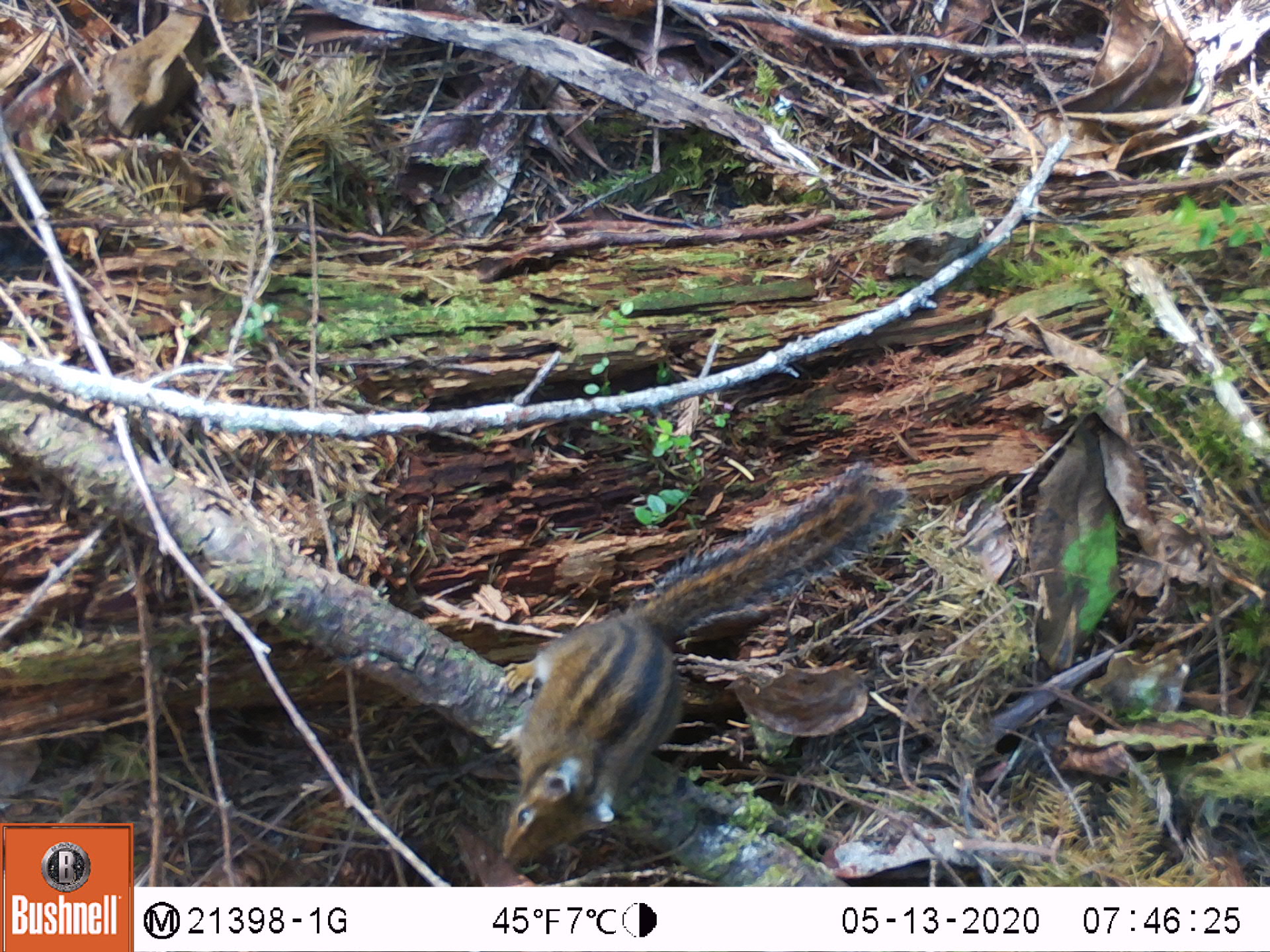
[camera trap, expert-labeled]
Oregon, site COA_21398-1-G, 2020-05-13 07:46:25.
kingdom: Animalia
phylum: Chordata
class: Mammalia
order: Rodentia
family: Sciuridae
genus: Neotamias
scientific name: Neotamias townsendii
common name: townsend's chipmunk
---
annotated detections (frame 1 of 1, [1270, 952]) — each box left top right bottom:
townsend's chipmunk: 491 462 896 869